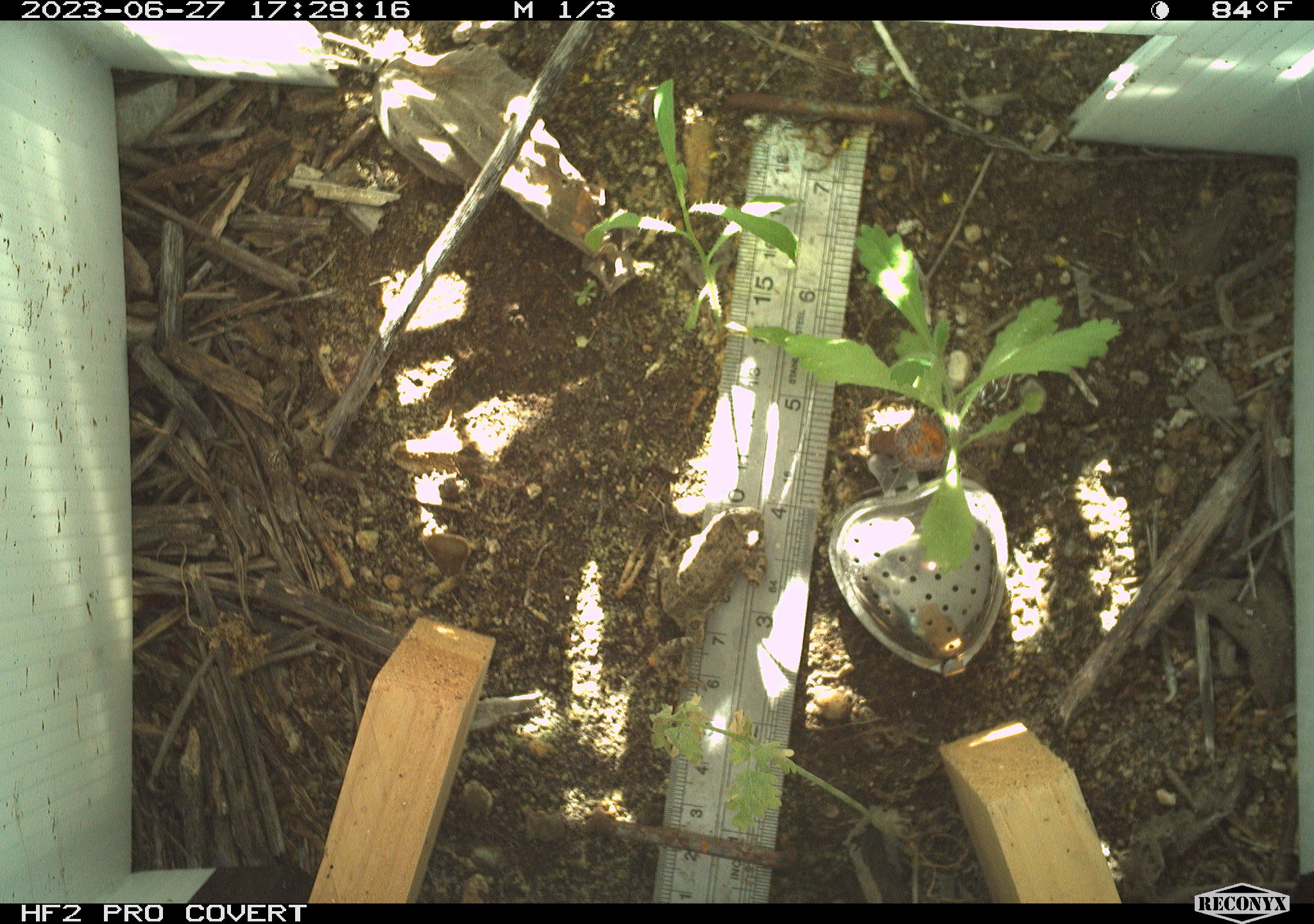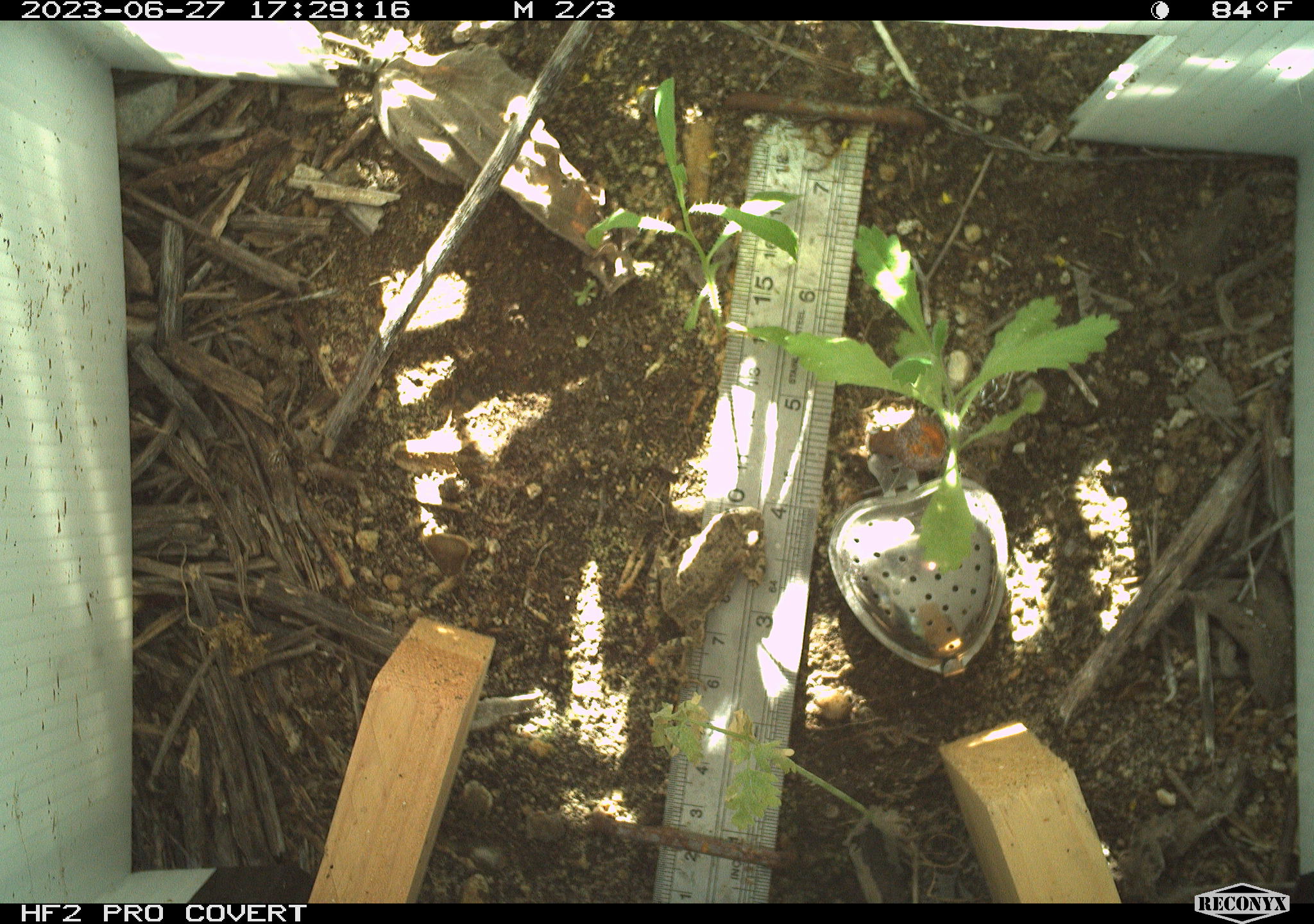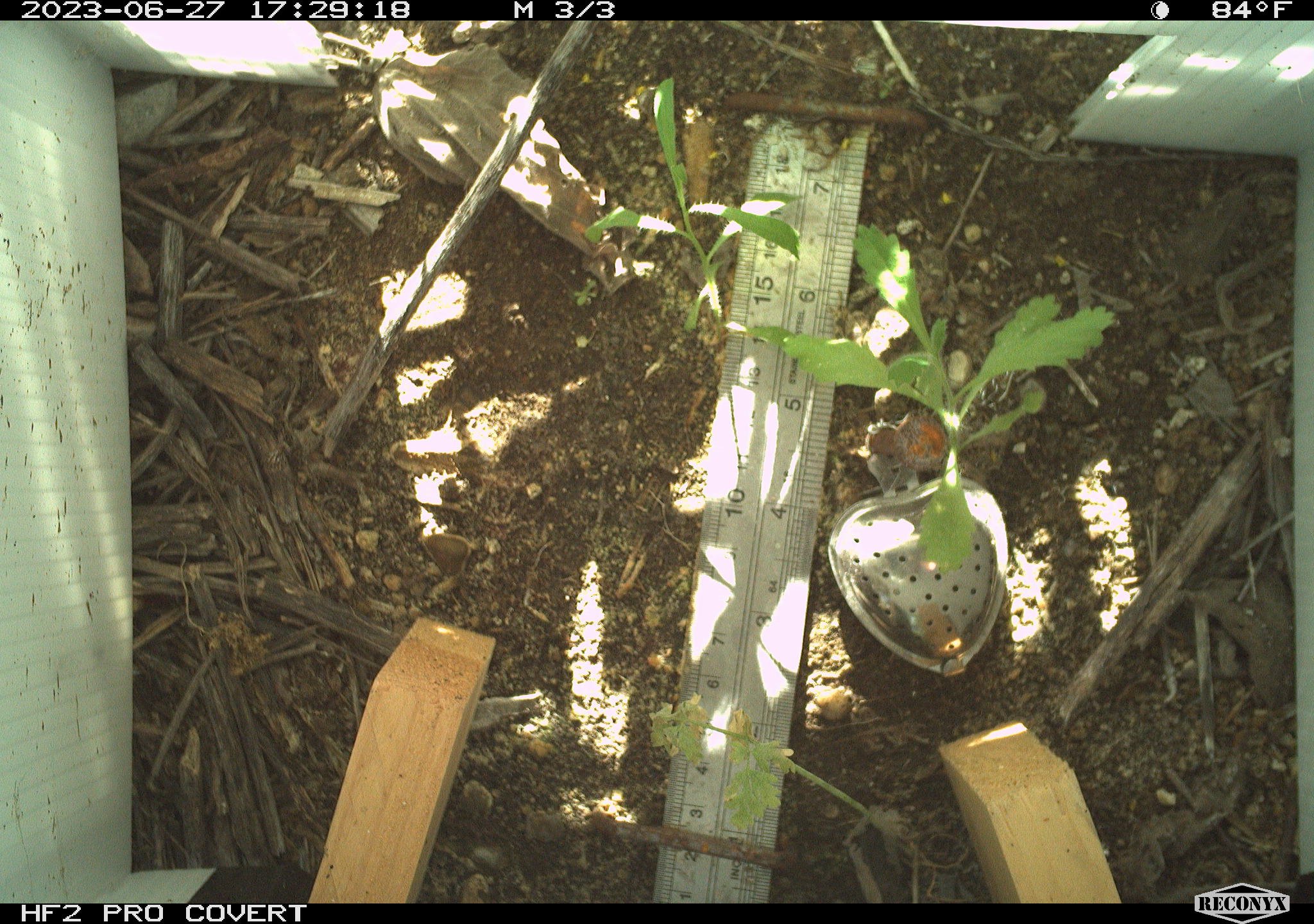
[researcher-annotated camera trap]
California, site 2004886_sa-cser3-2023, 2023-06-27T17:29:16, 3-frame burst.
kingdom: Animalia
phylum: Chordata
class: Amphibia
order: Anura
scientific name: Anura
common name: frogs